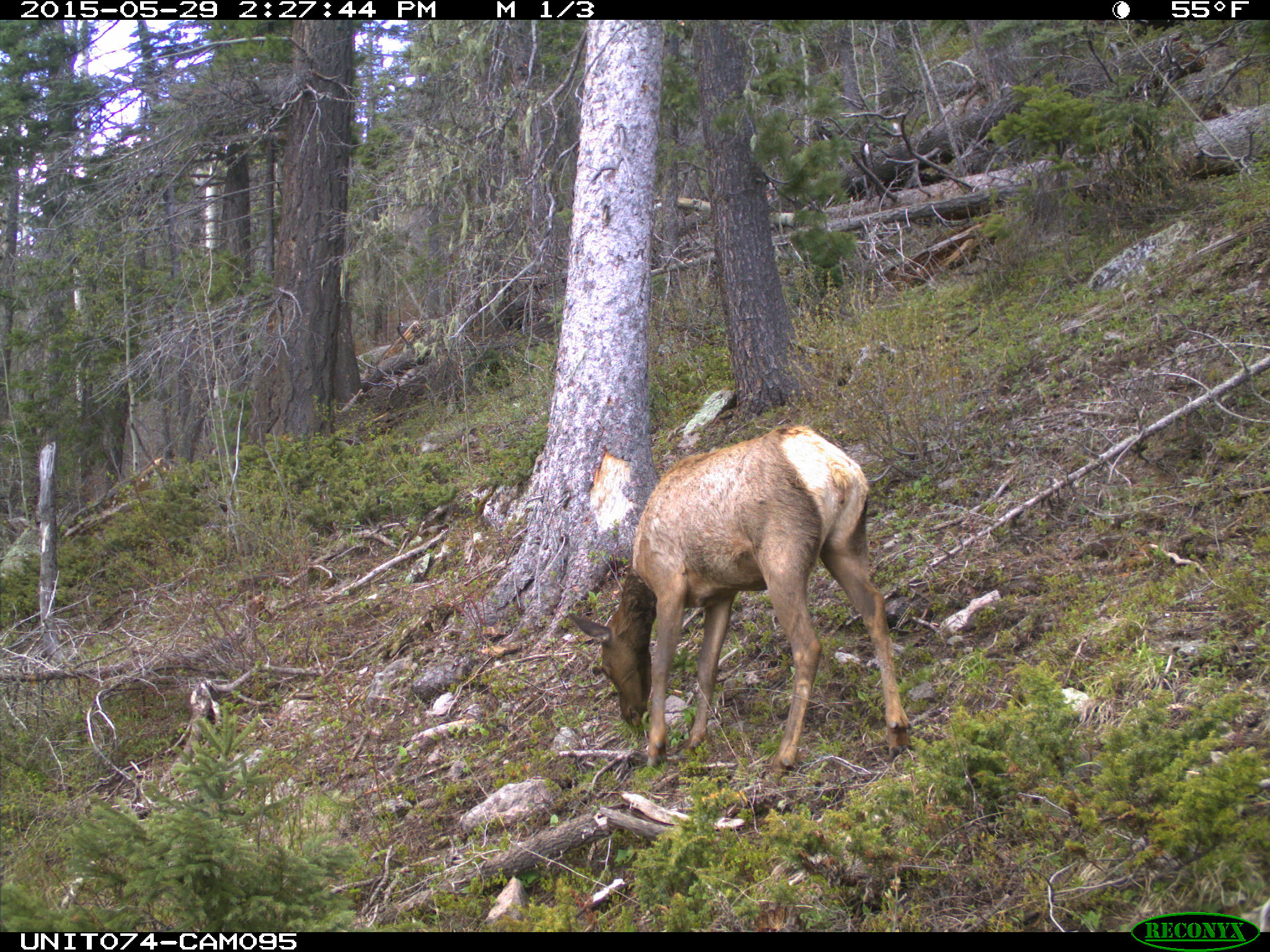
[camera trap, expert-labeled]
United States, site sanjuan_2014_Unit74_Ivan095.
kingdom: Animalia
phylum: Chordata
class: Mammalia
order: Artiodactyla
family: Cervidae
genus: Cervus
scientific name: Cervus elaphus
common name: red deer